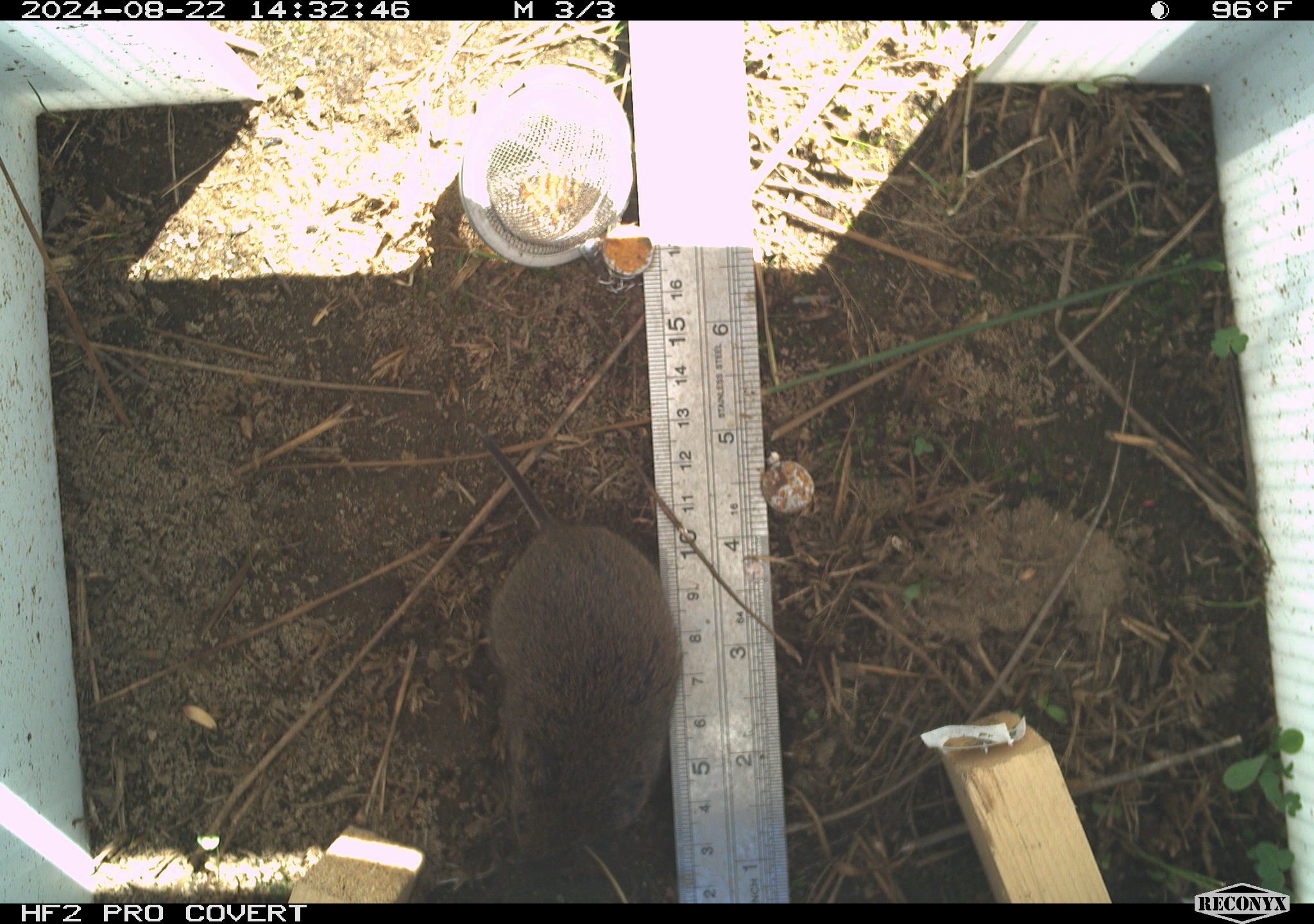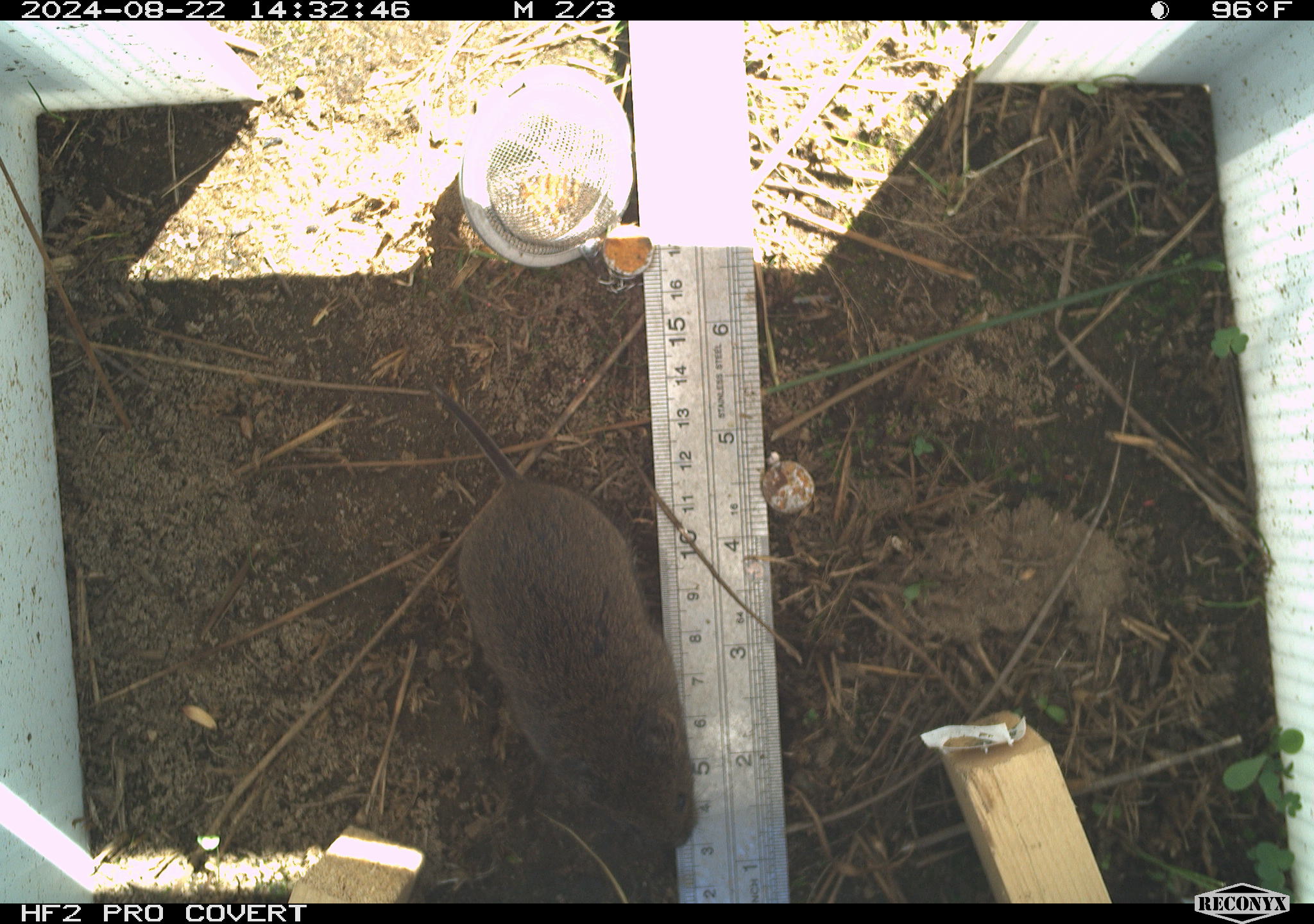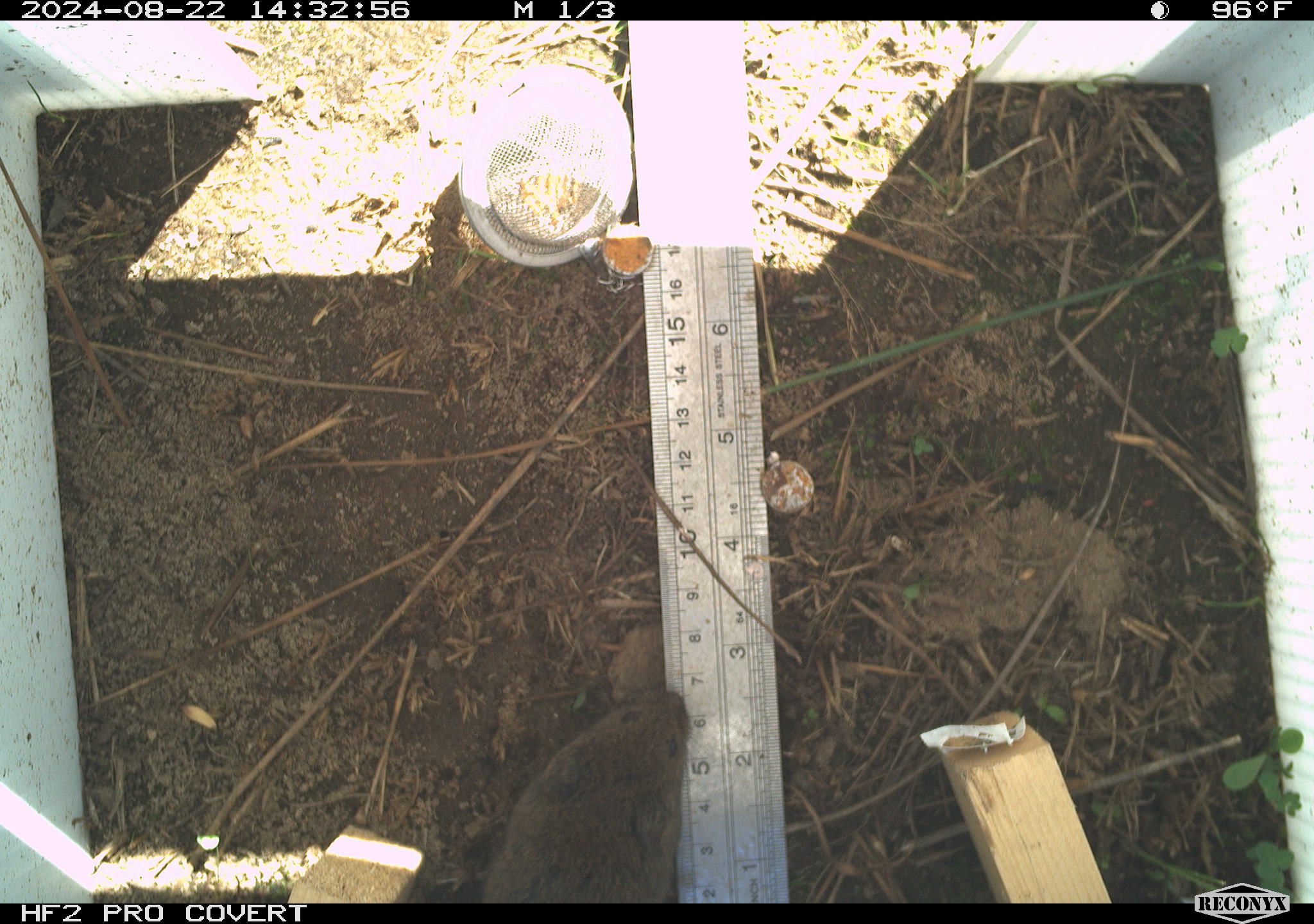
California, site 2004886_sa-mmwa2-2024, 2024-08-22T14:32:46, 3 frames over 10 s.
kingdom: Animalia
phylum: Chordata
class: Mammalia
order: Rodentia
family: Cricetidae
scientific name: Arvicolinae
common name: voles, lemmings, and muskrats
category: arvicolinae subfamily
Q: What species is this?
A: Arvicolinae subfamily (voles, lemmings, and muskrats) (Arvicolinae).